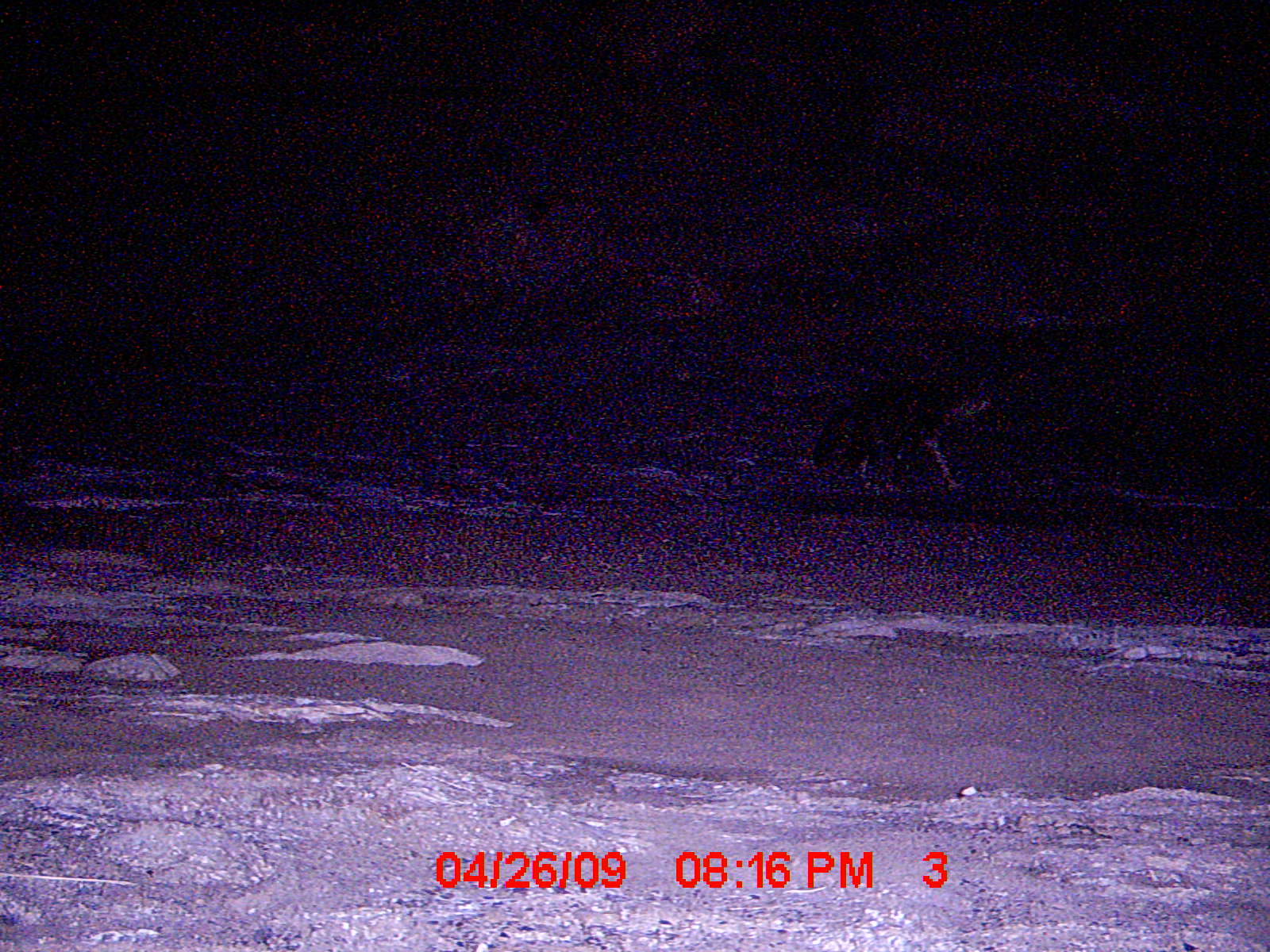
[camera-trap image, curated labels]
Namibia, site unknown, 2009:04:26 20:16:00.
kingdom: Animalia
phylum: Chordata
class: Mammalia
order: Carnivora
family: Hyaenidae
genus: Parahyaena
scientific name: Parahyaena brunnea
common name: brown hyena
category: hyaena brunnea